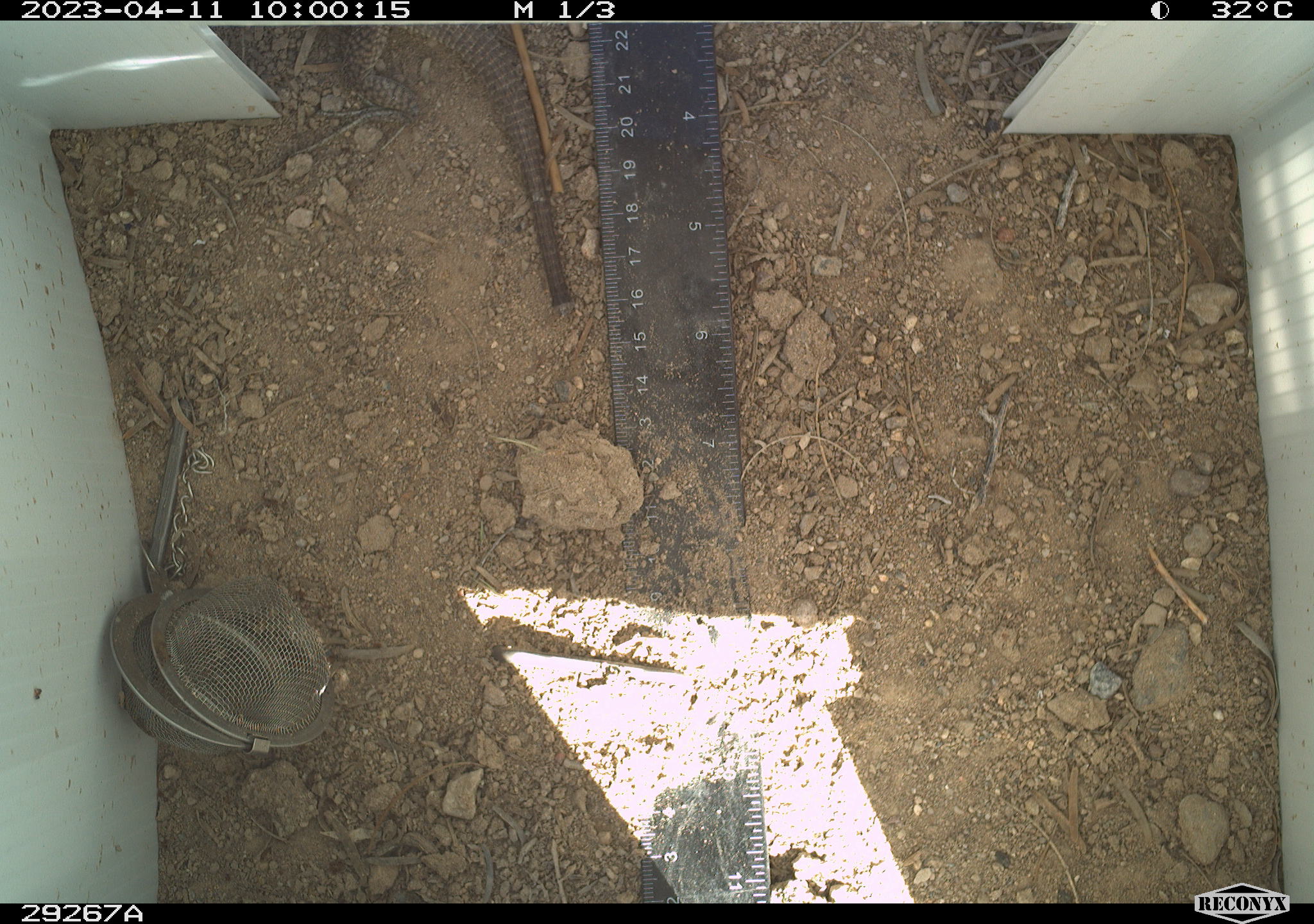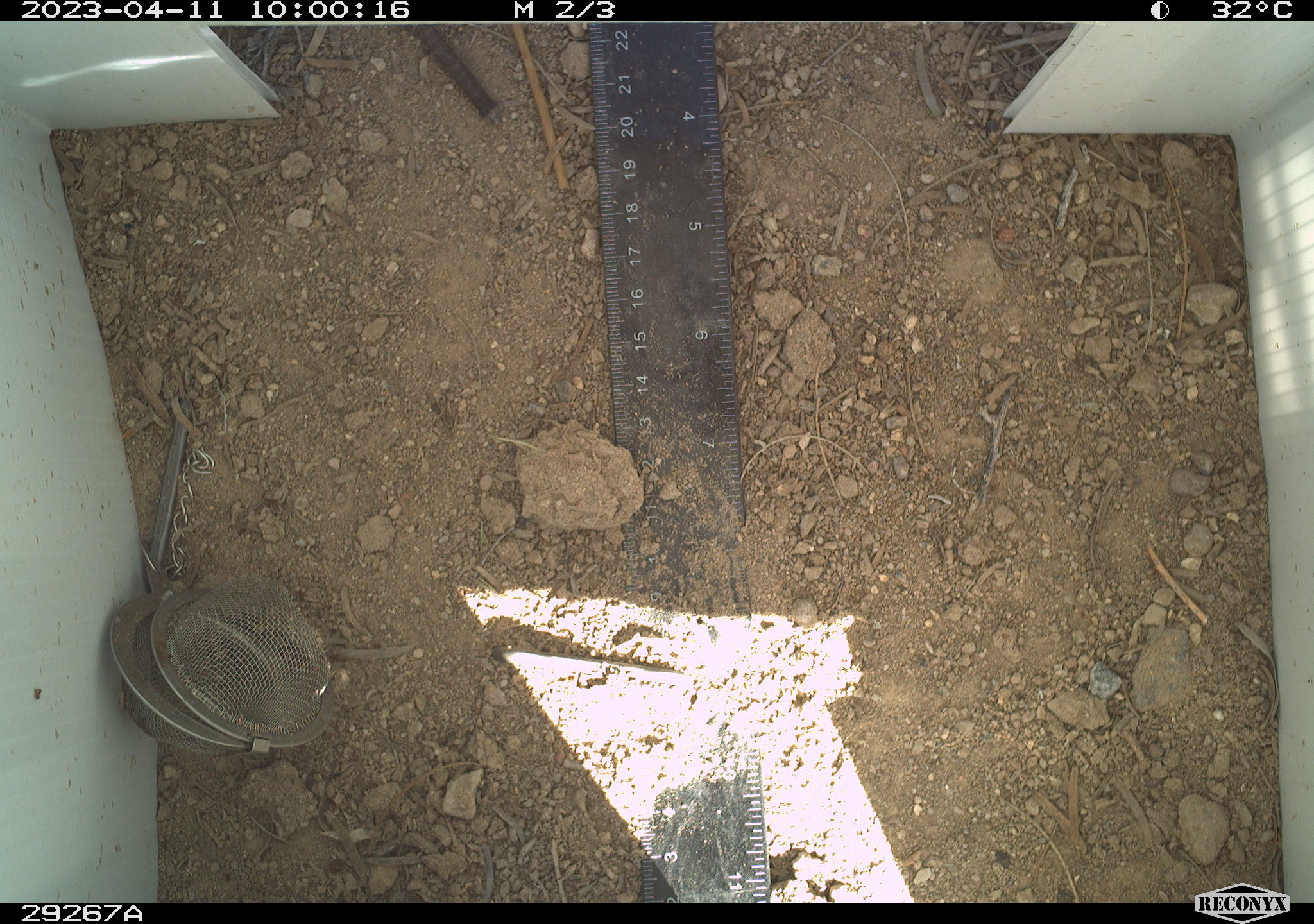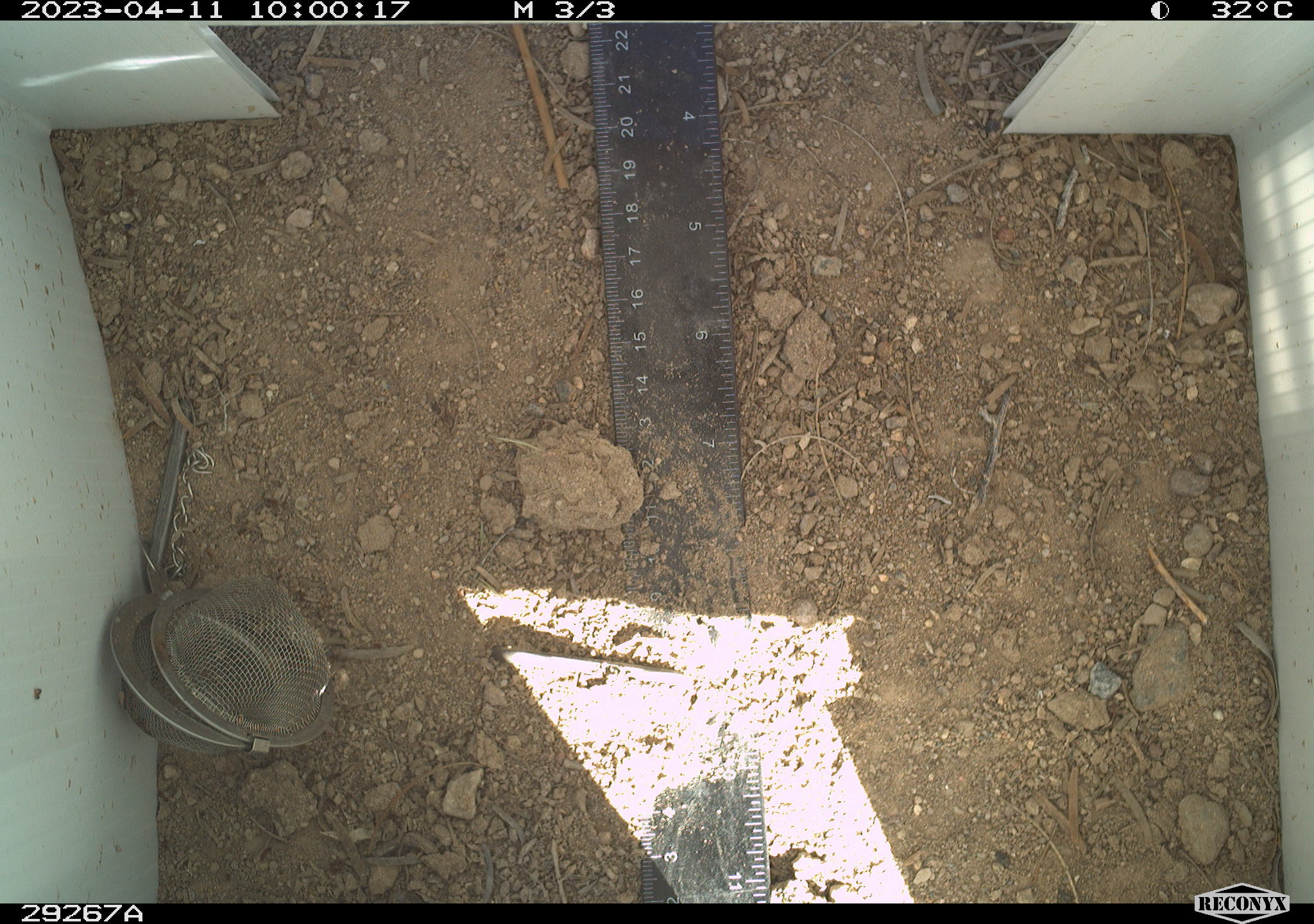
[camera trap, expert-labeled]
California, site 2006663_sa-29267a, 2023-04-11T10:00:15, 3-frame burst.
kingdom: Animalia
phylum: Chordata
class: Reptilia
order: Squamata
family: Teiidae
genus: Aspidoscelis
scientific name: Aspidoscelis tigris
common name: western whiptail